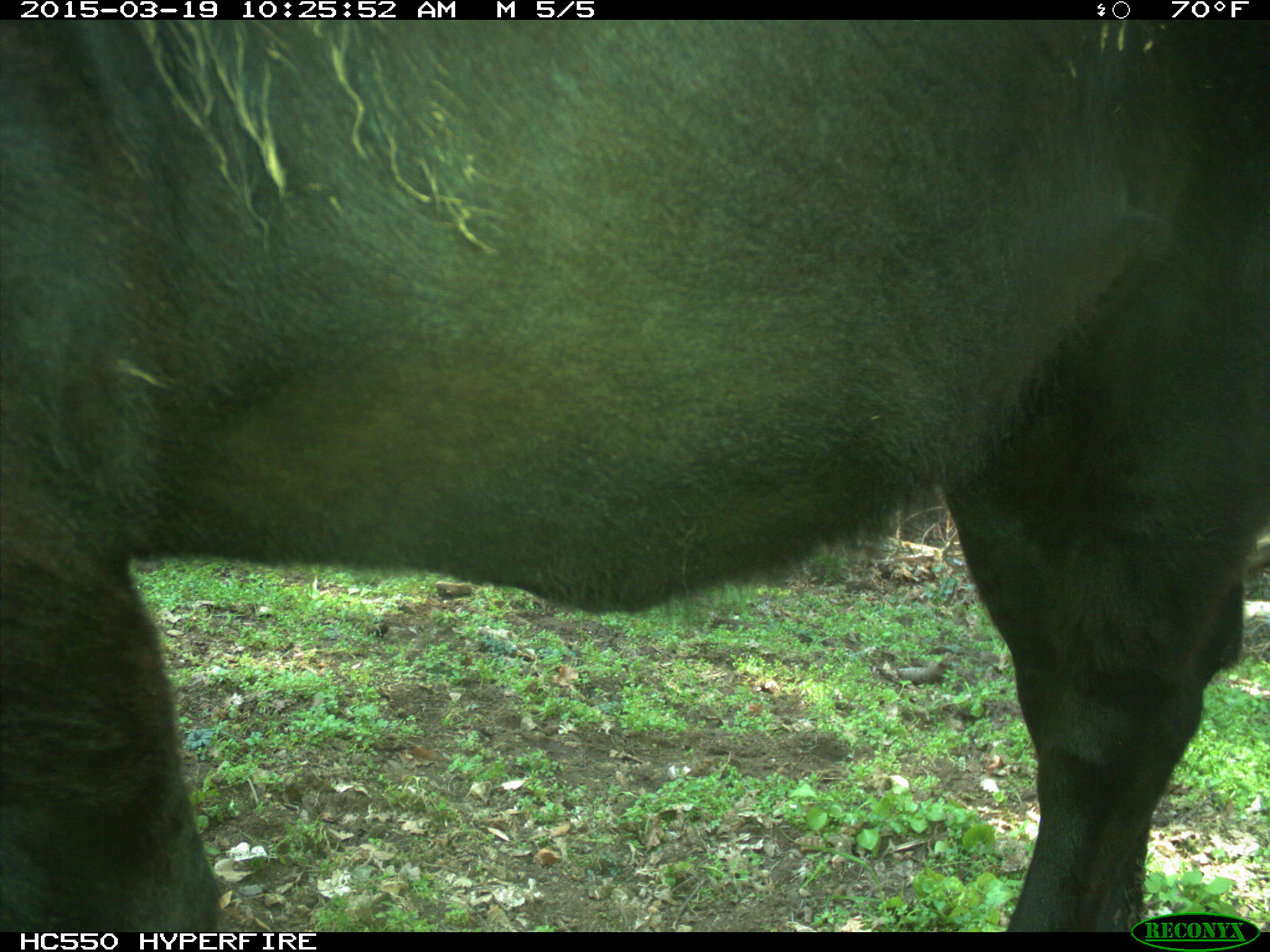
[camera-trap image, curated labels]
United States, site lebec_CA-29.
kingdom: Animalia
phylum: Chordata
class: Mammalia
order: Artiodactyla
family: Bovidae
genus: Bos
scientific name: Bos taurus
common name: domestic cow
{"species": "Bos taurus (domestic cow)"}